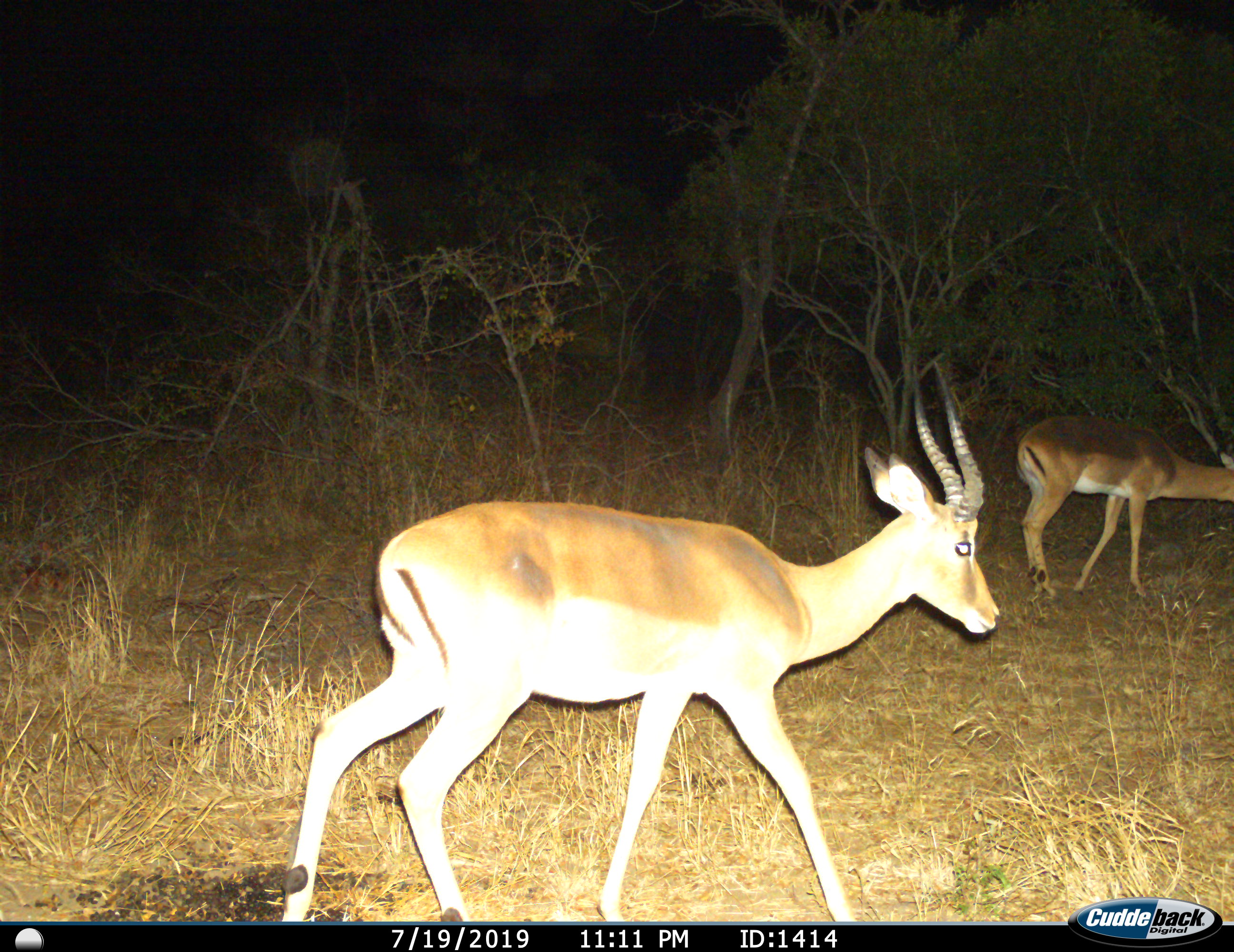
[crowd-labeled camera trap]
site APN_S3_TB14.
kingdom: Animalia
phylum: Chordata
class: Mammalia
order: Artiodactyla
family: Bovidae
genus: Aepyceros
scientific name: Aepyceros melampus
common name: impala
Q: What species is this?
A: Impala (Aepyceros melampus).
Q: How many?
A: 2.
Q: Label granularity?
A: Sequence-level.